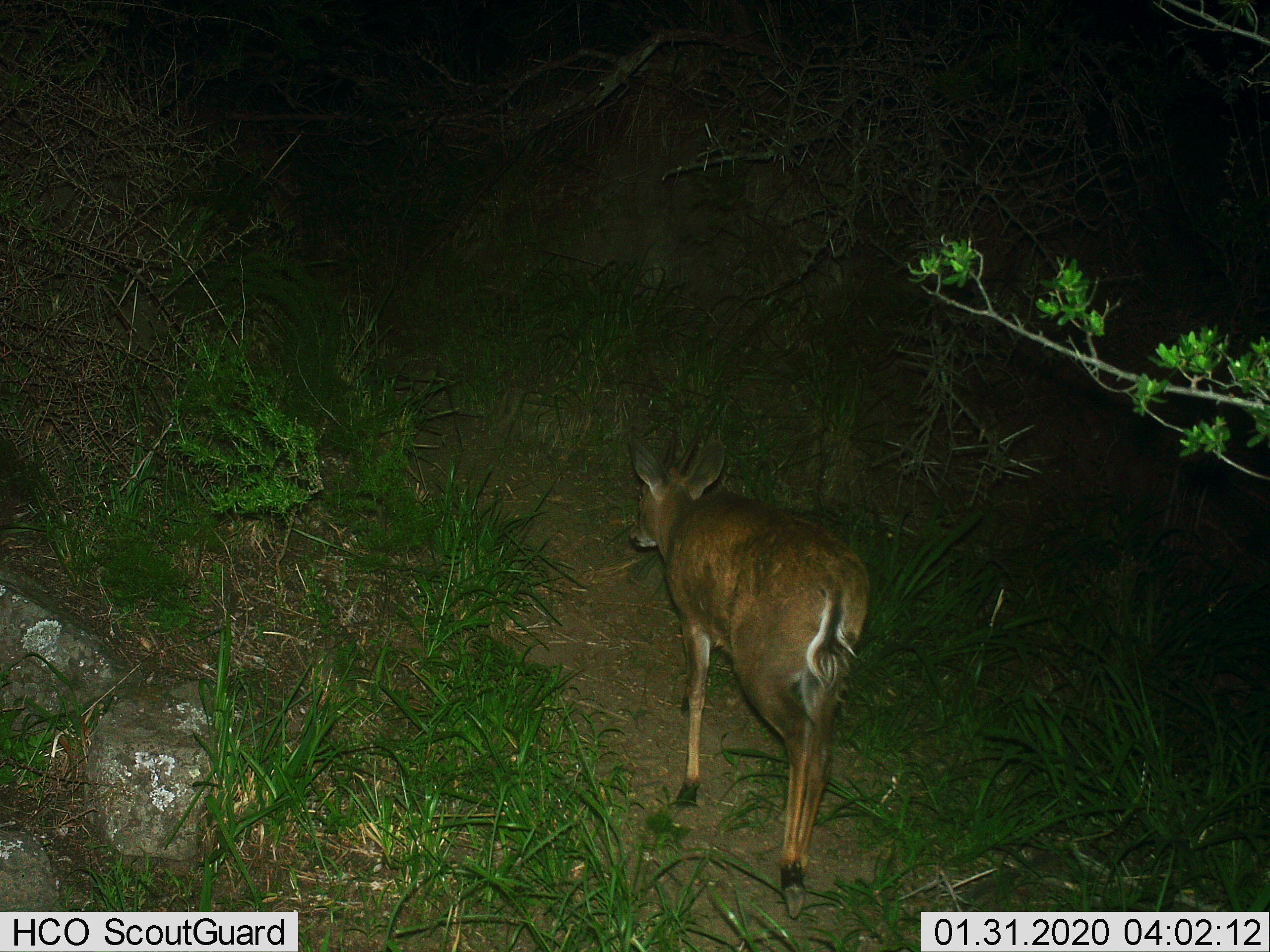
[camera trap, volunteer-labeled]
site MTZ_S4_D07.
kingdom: Animalia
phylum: Chordata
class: Mammalia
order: Artiodactyla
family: Bovidae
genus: Sylvicapra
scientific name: Sylvicapra grimmia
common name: common duiker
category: duikercommongrey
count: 1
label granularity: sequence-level